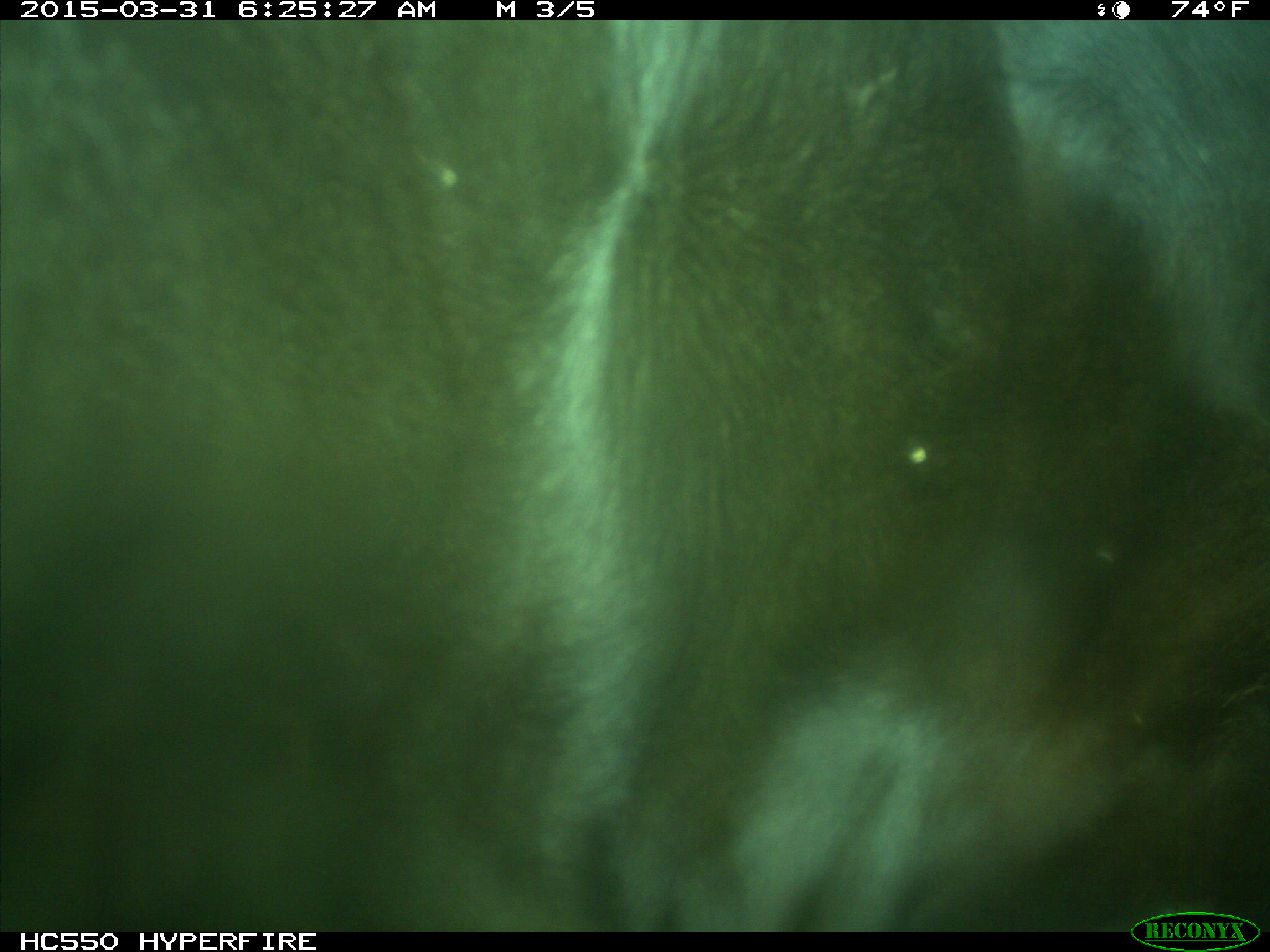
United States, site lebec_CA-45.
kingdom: Animalia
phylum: Chordata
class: Mammalia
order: Artiodactyla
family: Bovidae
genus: Bos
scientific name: Bos taurus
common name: domestic cow